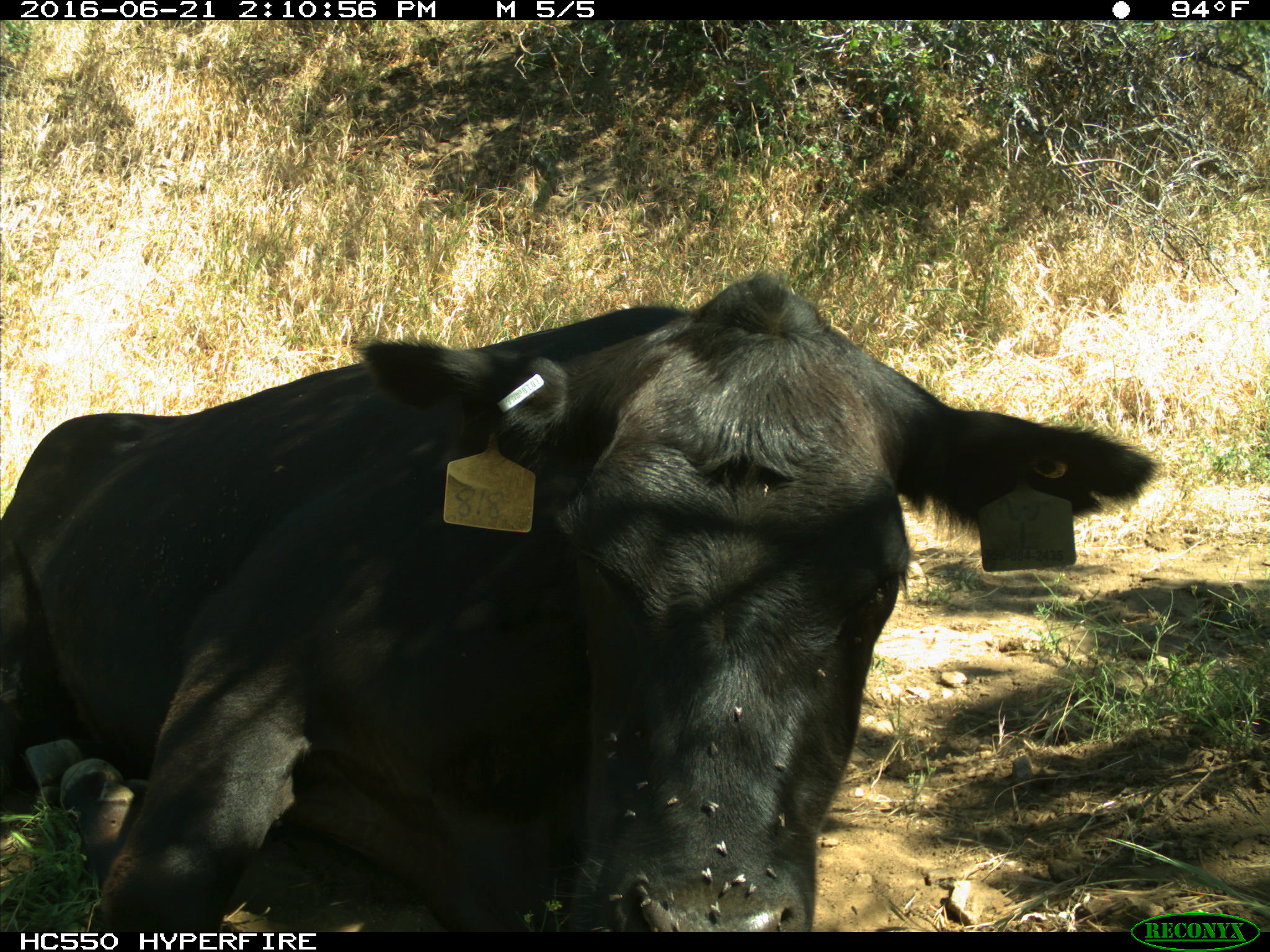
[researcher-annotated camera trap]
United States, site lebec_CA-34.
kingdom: Animalia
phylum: Chordata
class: Mammalia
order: Artiodactyla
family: Bovidae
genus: Bos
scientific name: Bos taurus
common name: domestic cow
Bos taurus (domestic cow).